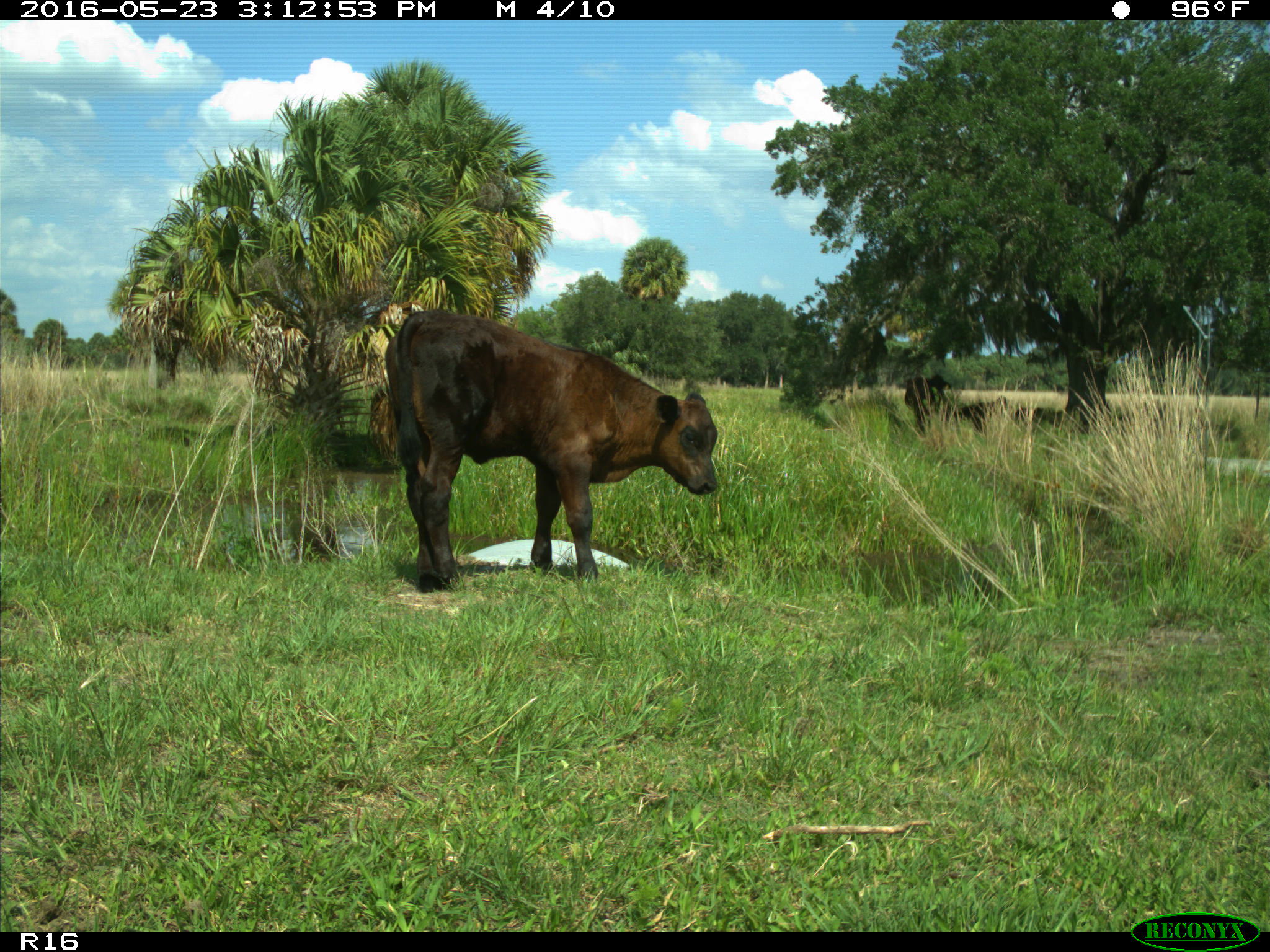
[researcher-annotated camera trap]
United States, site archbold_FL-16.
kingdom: Animalia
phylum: Chordata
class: Mammalia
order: Artiodactyla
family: Bovidae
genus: Bos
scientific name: Bos taurus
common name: domestic cow